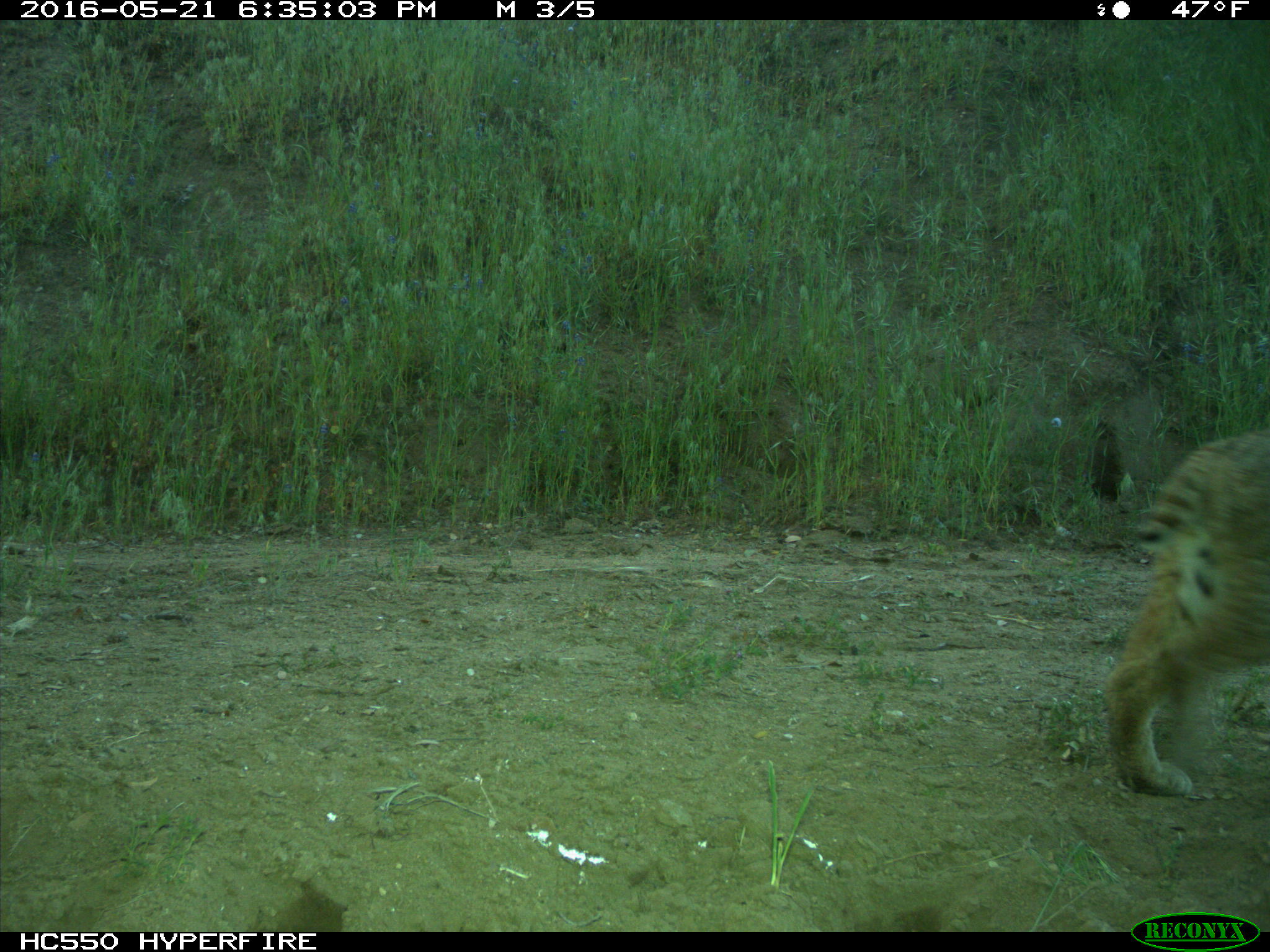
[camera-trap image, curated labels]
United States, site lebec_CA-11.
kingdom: Animalia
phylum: Chordata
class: Mammalia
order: Carnivora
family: Felidae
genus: Lynx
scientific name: Lynx rufus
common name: bobcat